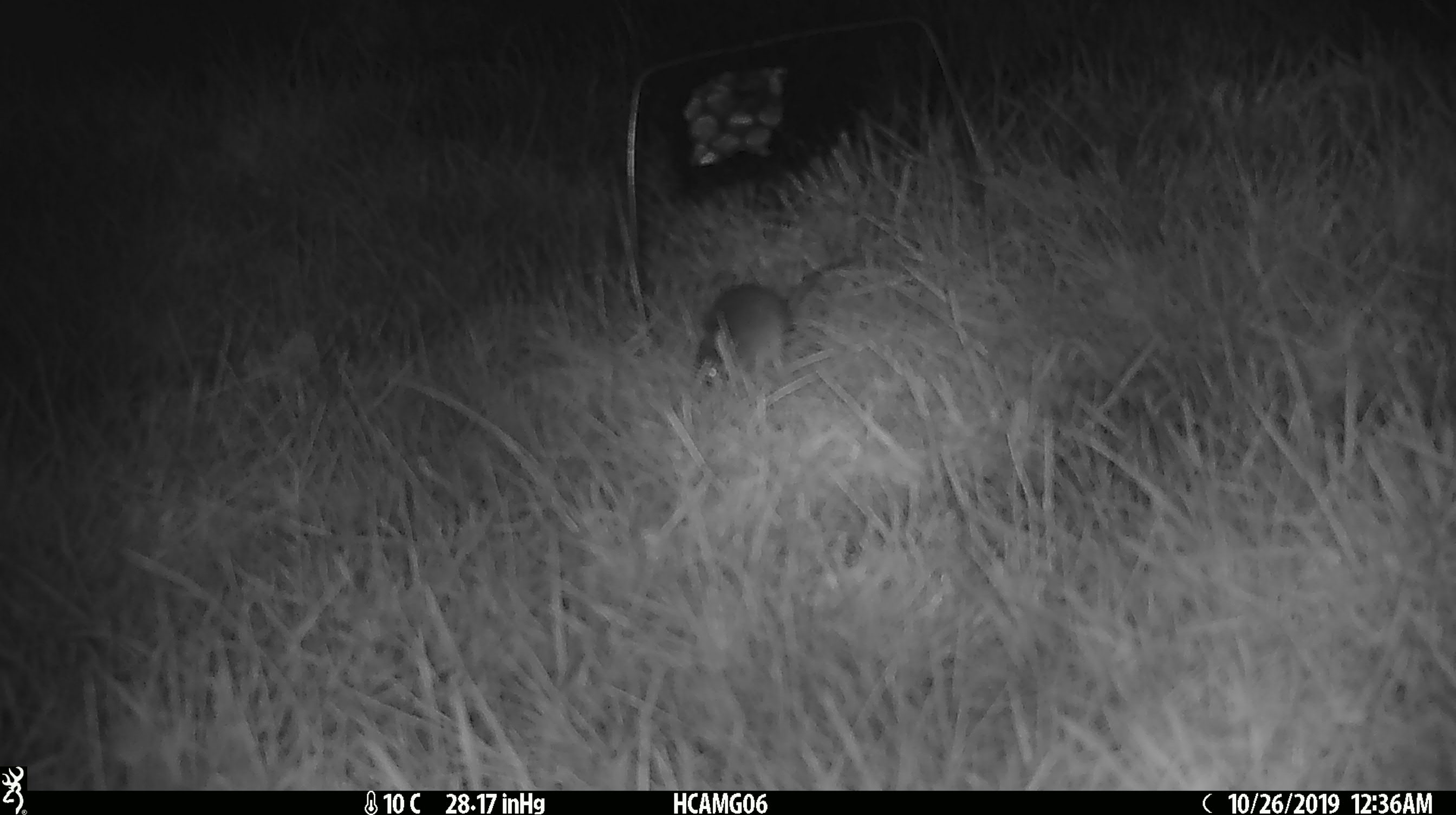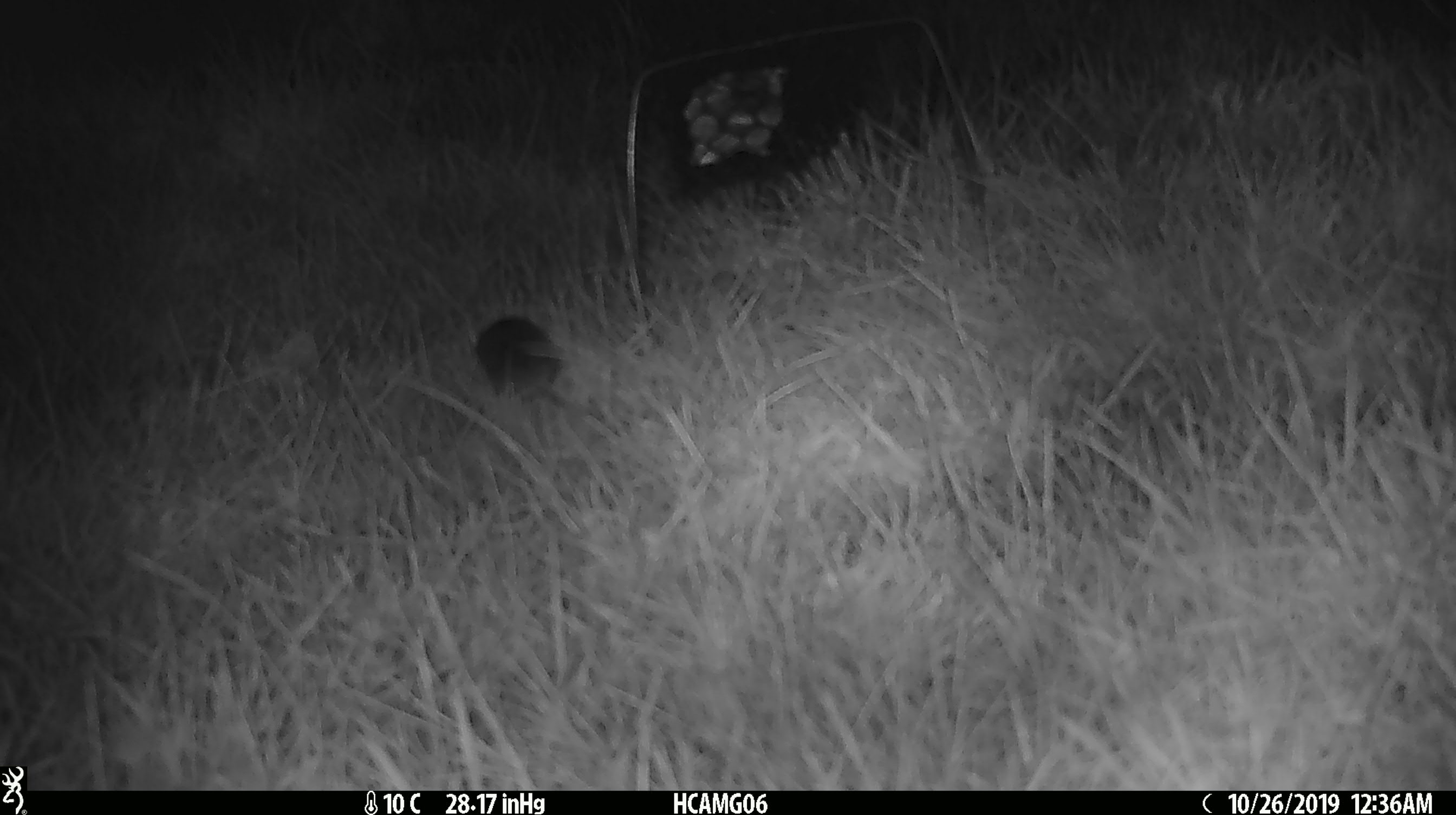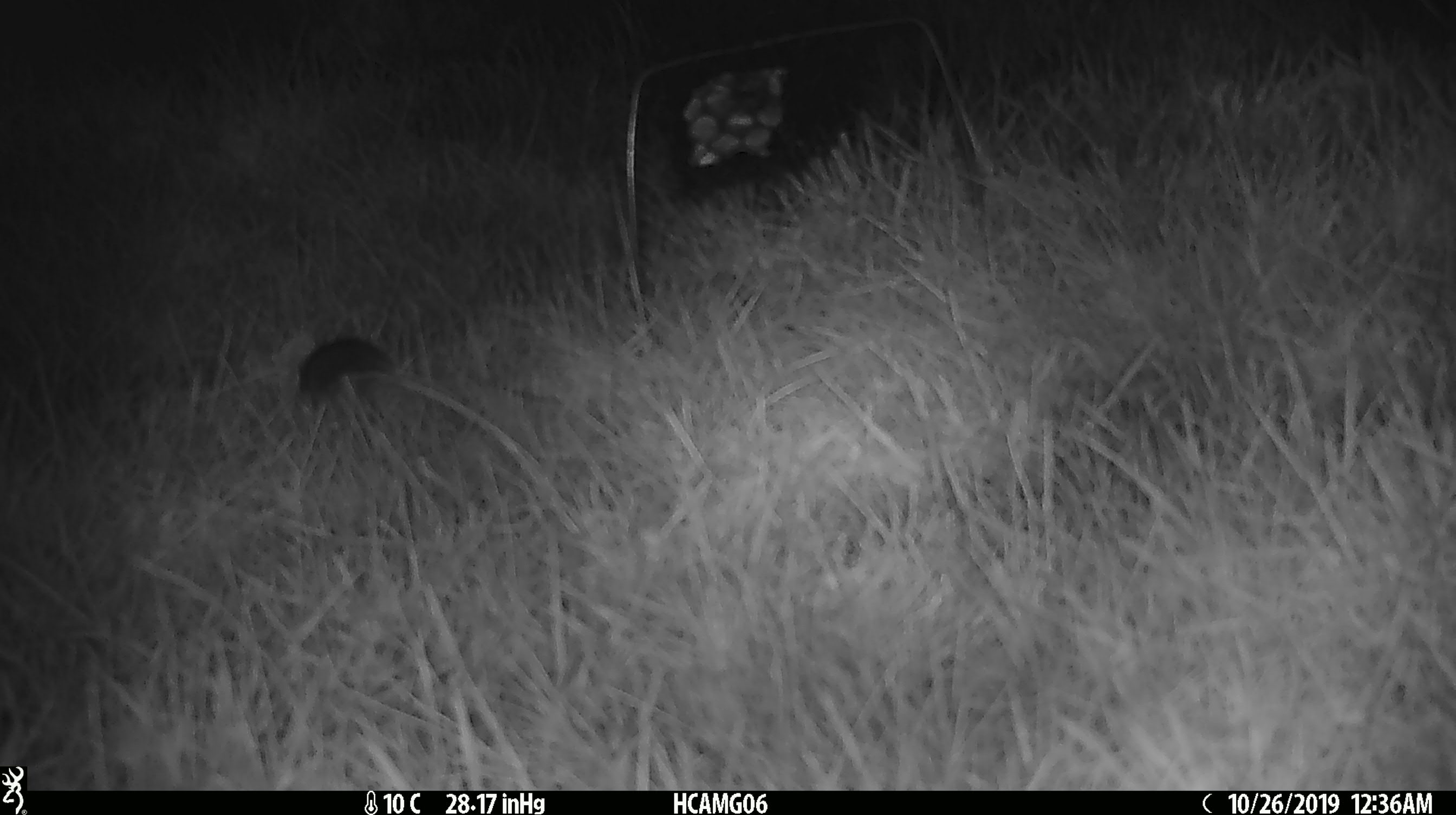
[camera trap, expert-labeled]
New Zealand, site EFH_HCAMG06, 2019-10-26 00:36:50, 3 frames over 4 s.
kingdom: Animalia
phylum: Chordata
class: Mammalia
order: Rodentia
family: Muridae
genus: Mus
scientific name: Mus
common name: mouse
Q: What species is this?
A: Mouse (Mus).